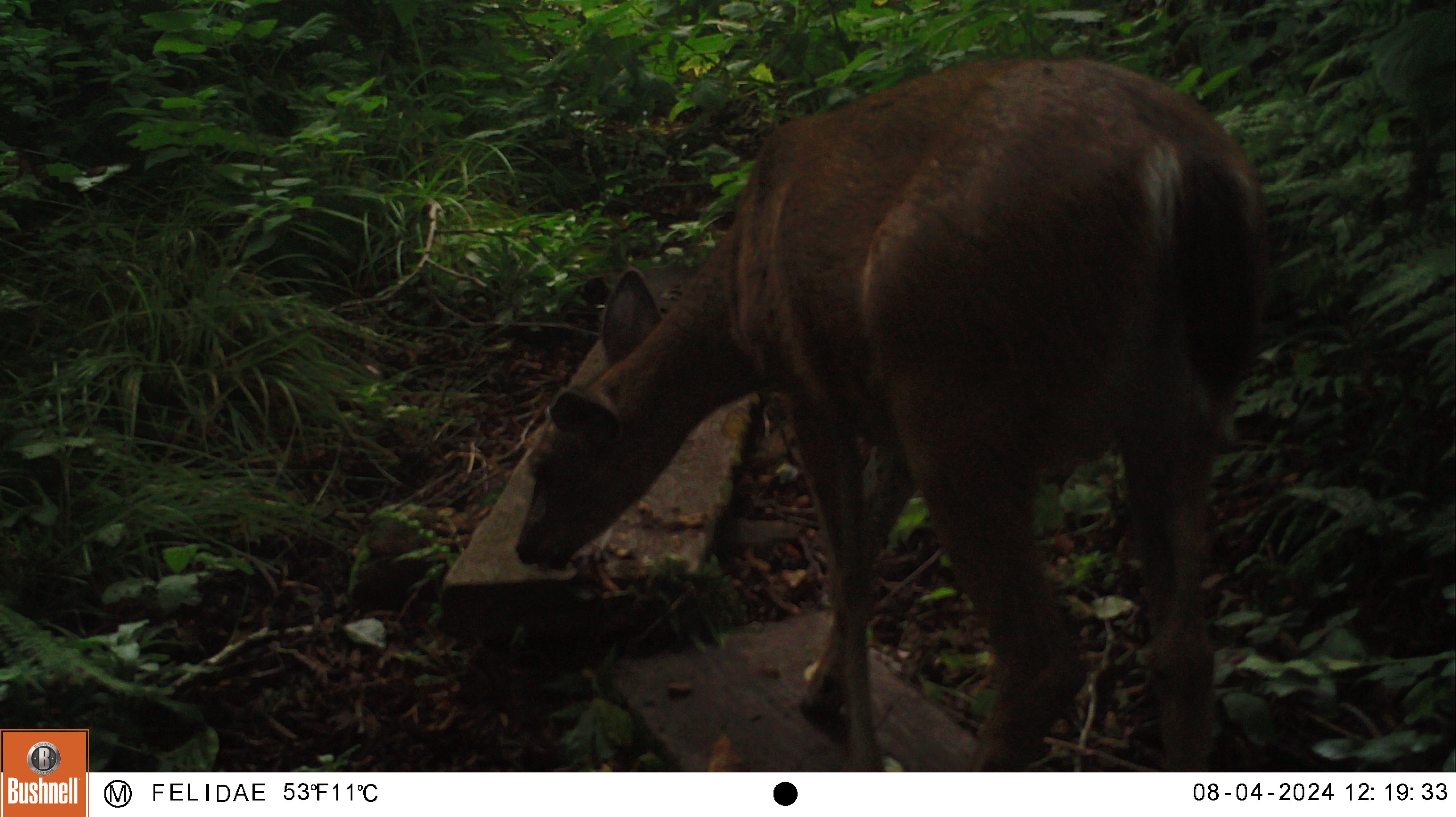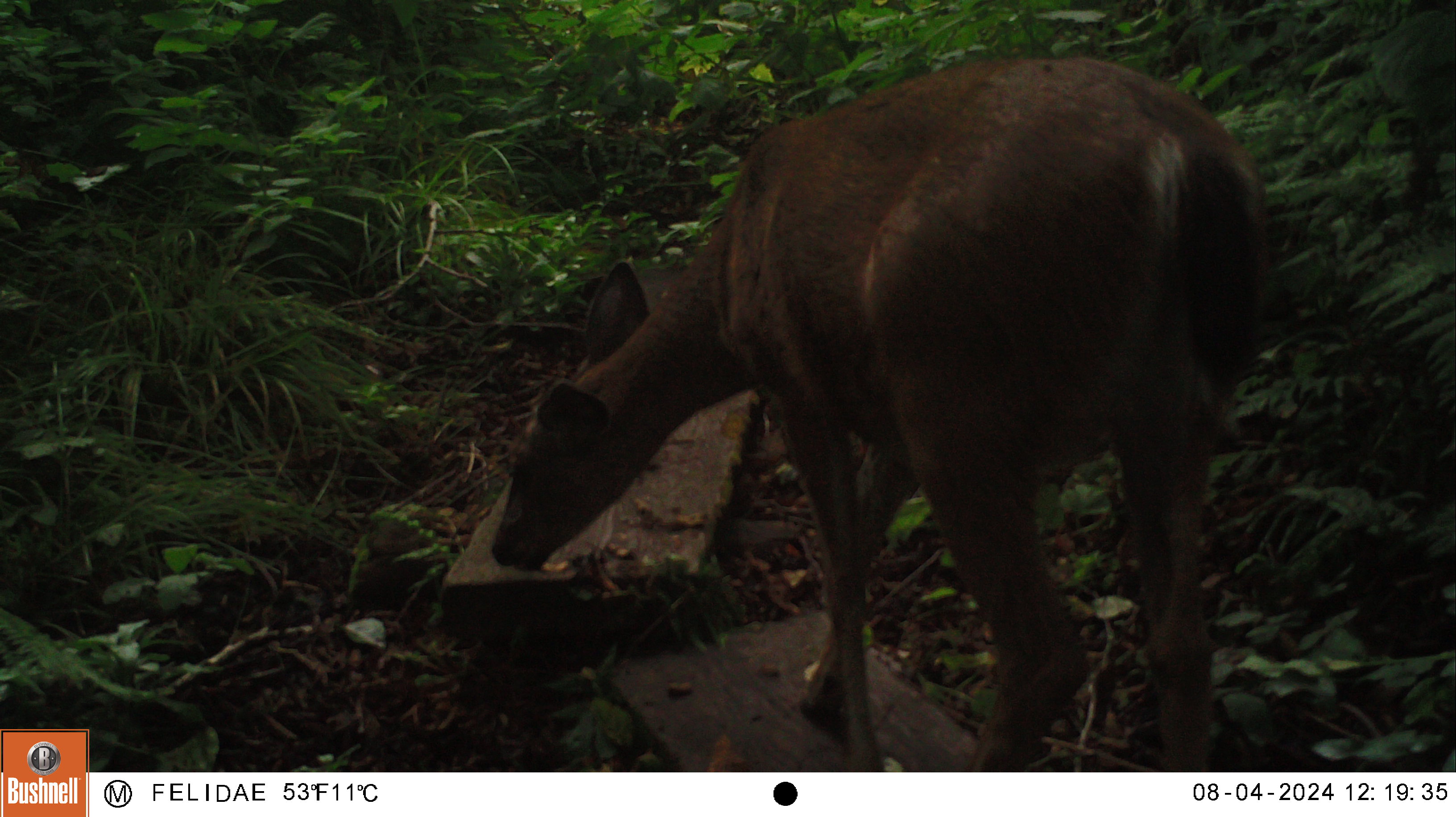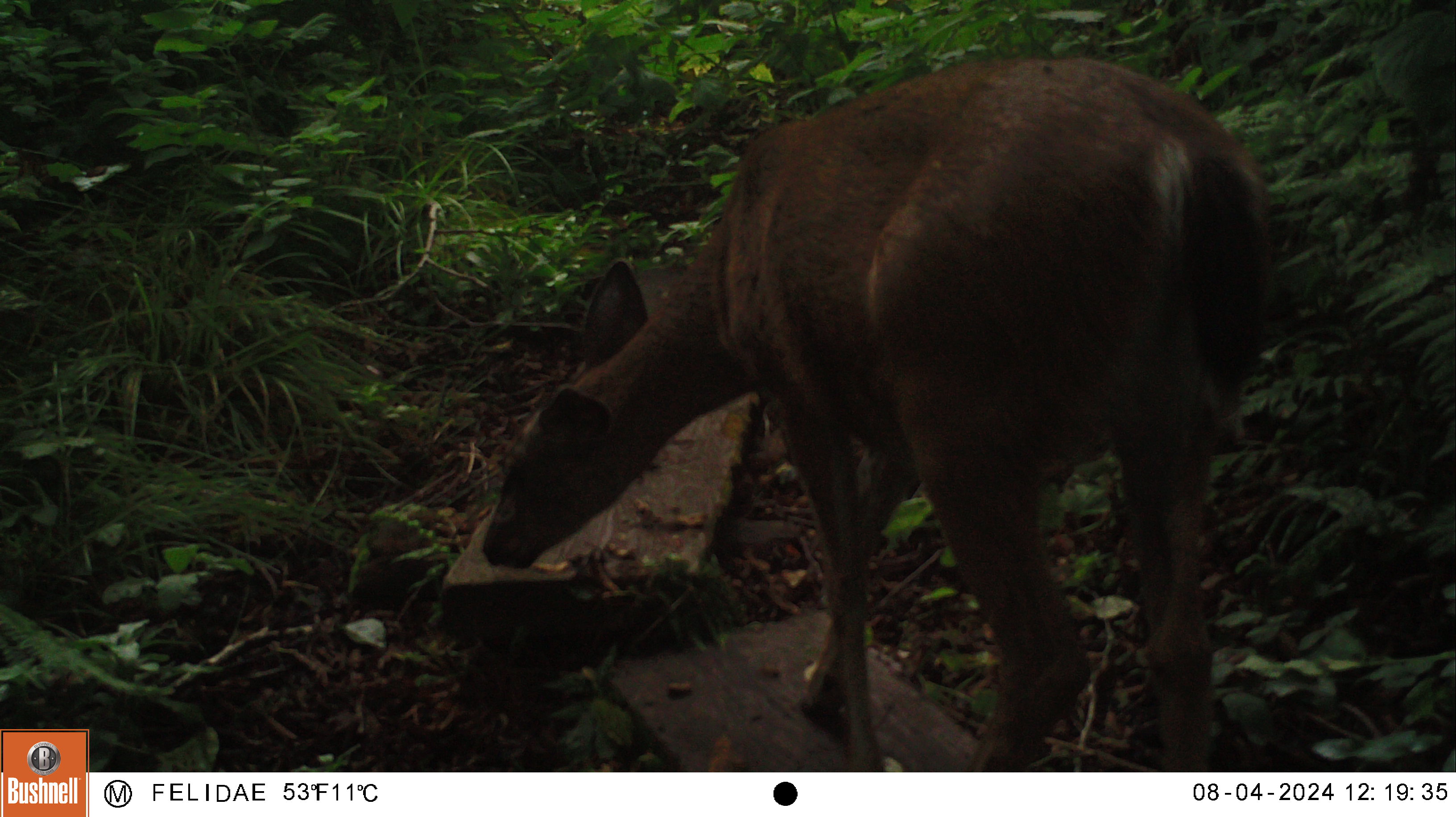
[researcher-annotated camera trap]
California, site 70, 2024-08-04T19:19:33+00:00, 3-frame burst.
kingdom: Animalia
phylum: Chordata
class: Mammalia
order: Artiodactyla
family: Cervidae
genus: Odocoileus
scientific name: Odocoileus hemionus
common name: mule deer